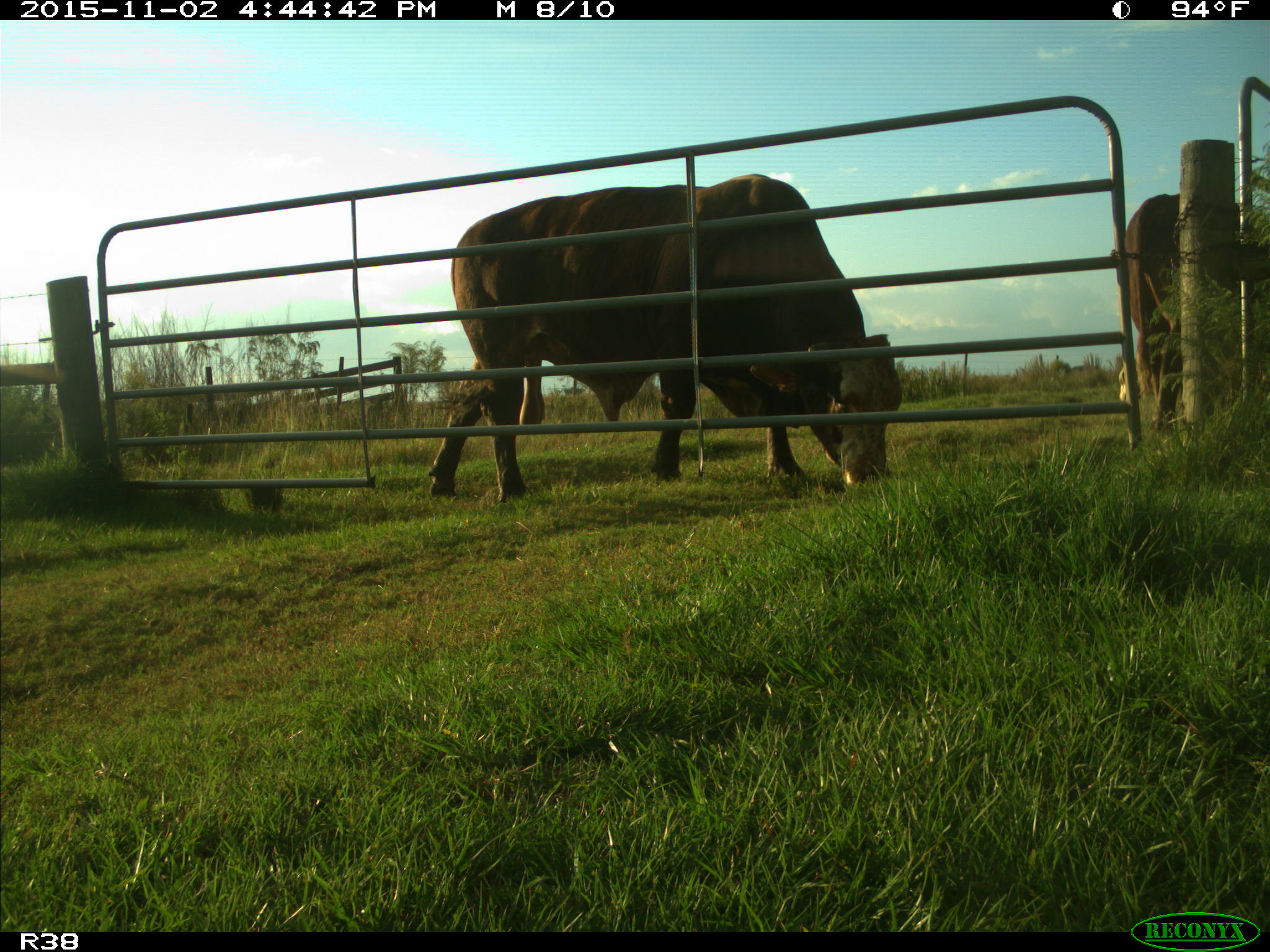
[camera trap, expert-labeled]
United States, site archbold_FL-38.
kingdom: Animalia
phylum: Chordata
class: Mammalia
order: Artiodactyla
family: Bovidae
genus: Bos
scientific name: Bos taurus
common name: domestic cow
Bos taurus (domestic cow).